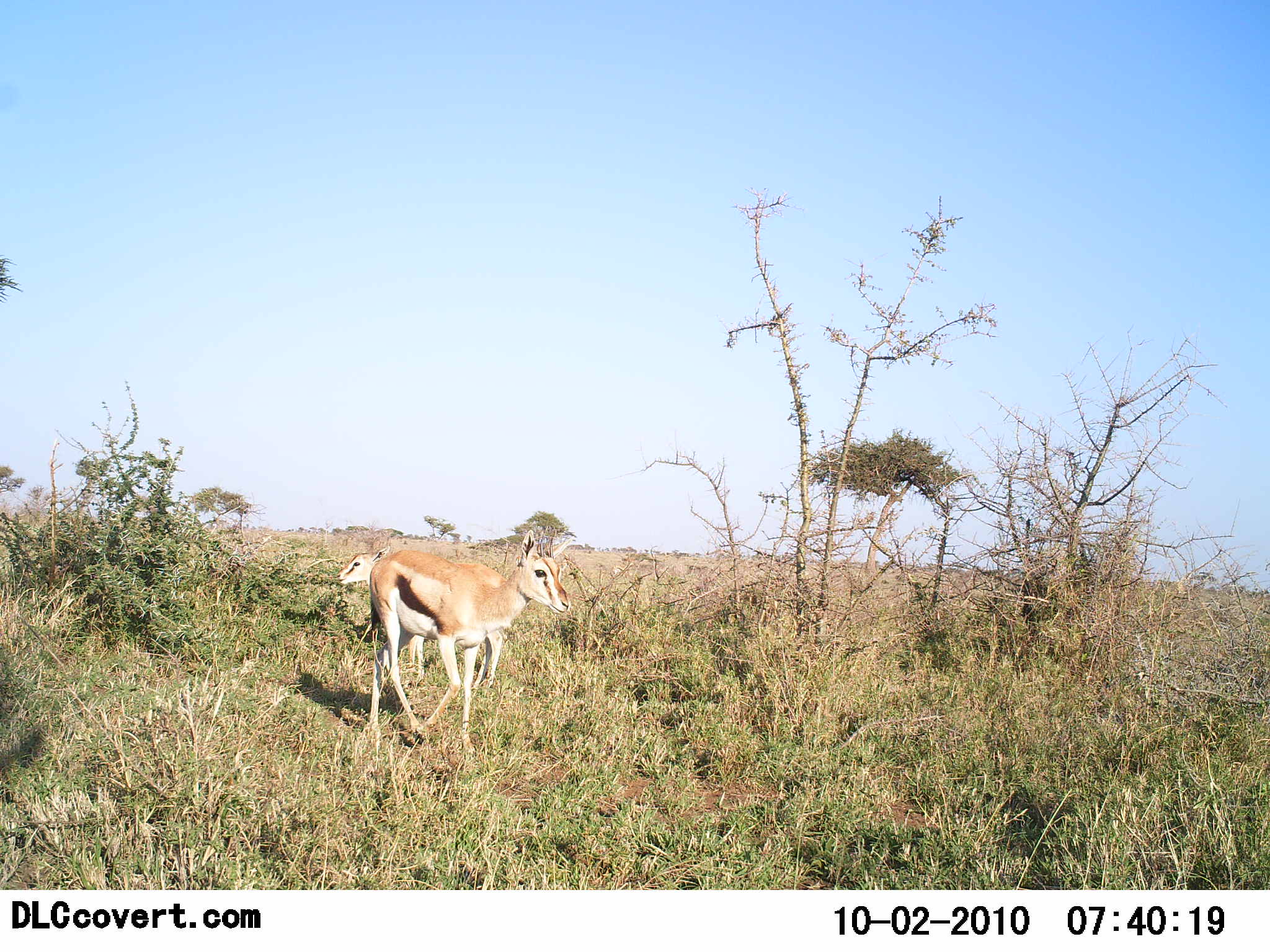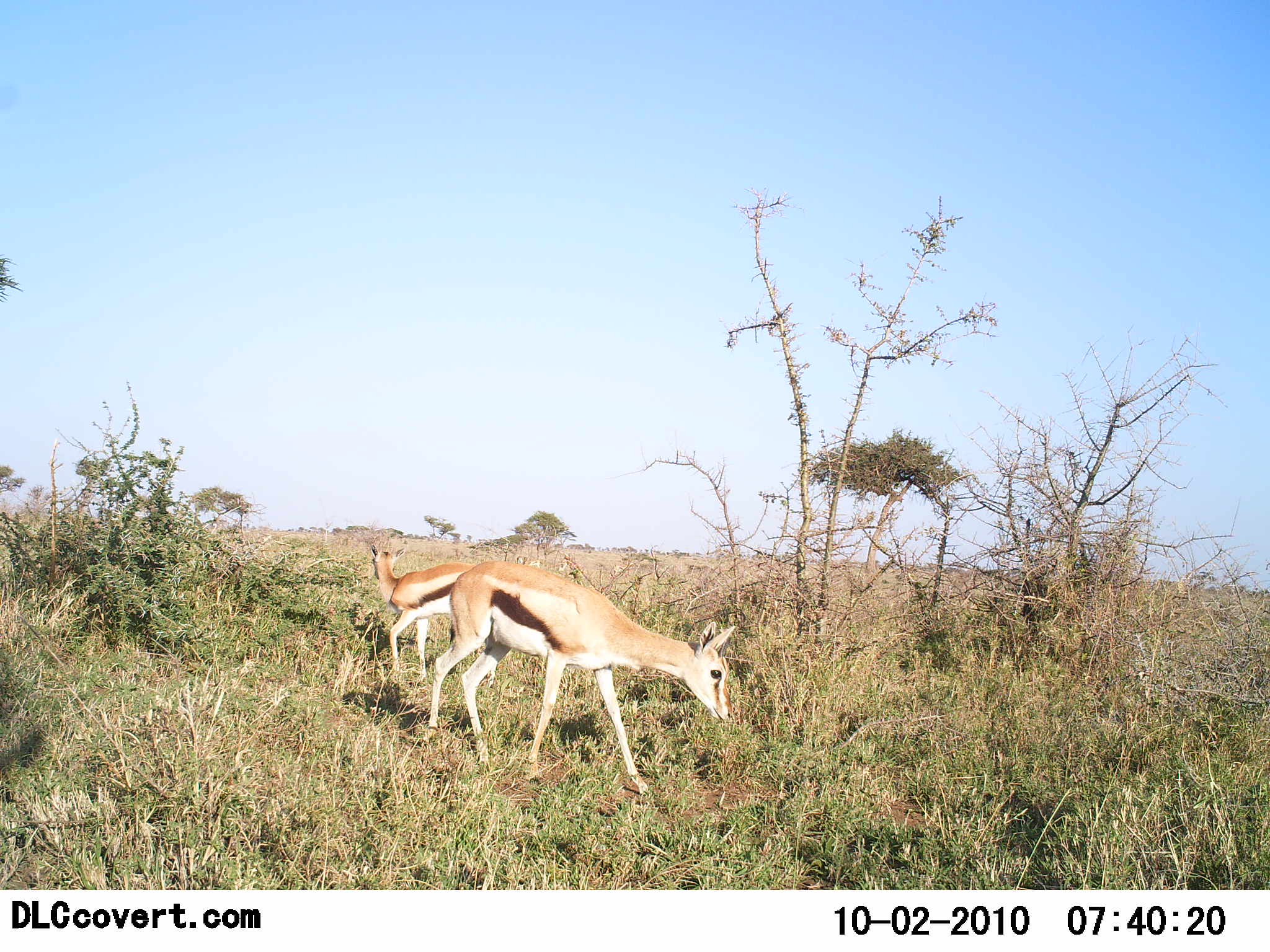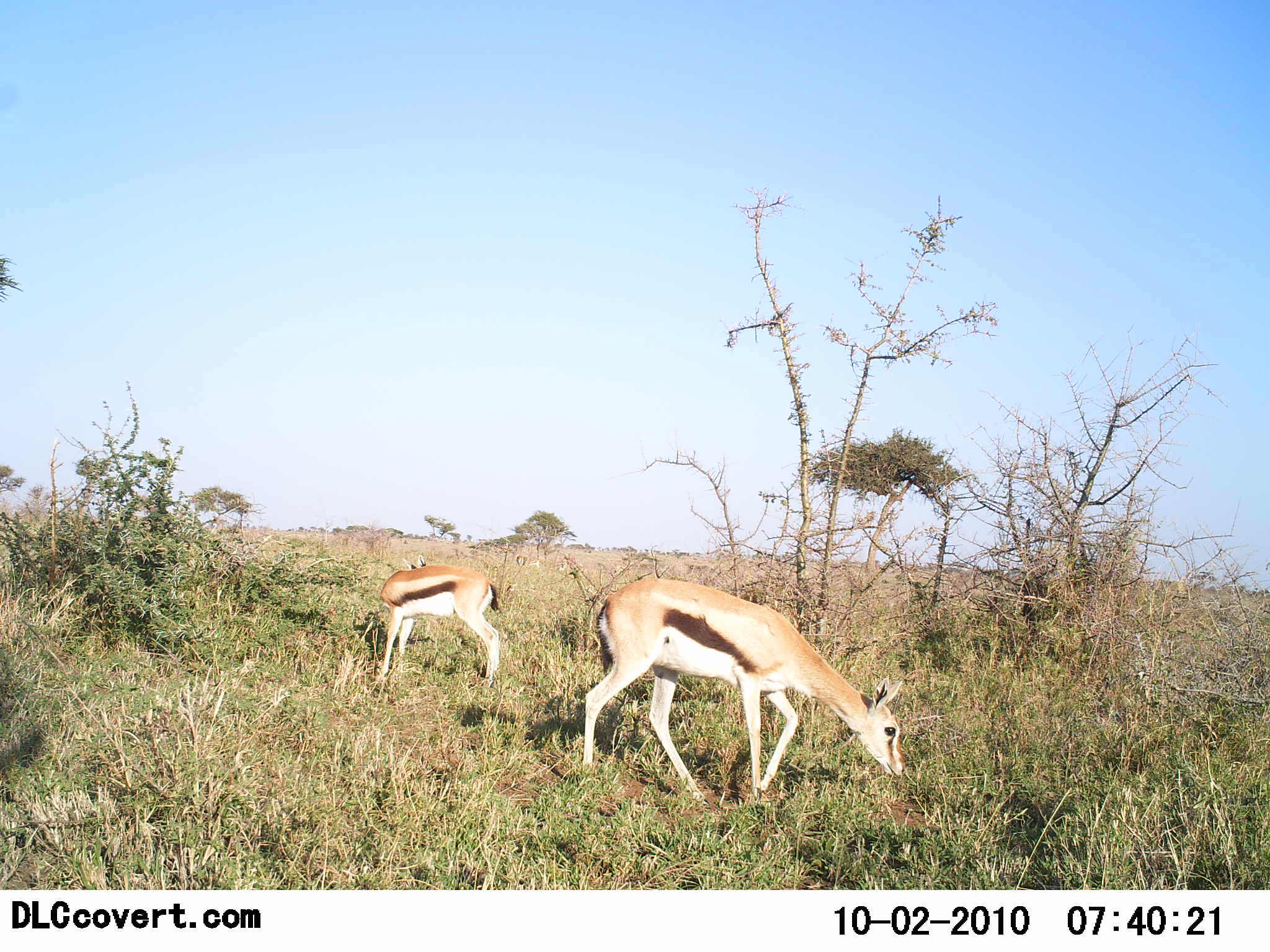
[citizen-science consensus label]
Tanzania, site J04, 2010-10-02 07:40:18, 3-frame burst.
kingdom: Animalia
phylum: Chordata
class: Mammalia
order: Artiodactyla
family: Bovidae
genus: Eudorcas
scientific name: Eudorcas thomsonii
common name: thomson's gazelle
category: gazellethomsons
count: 2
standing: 24%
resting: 0%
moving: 47%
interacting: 0%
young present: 6%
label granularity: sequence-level